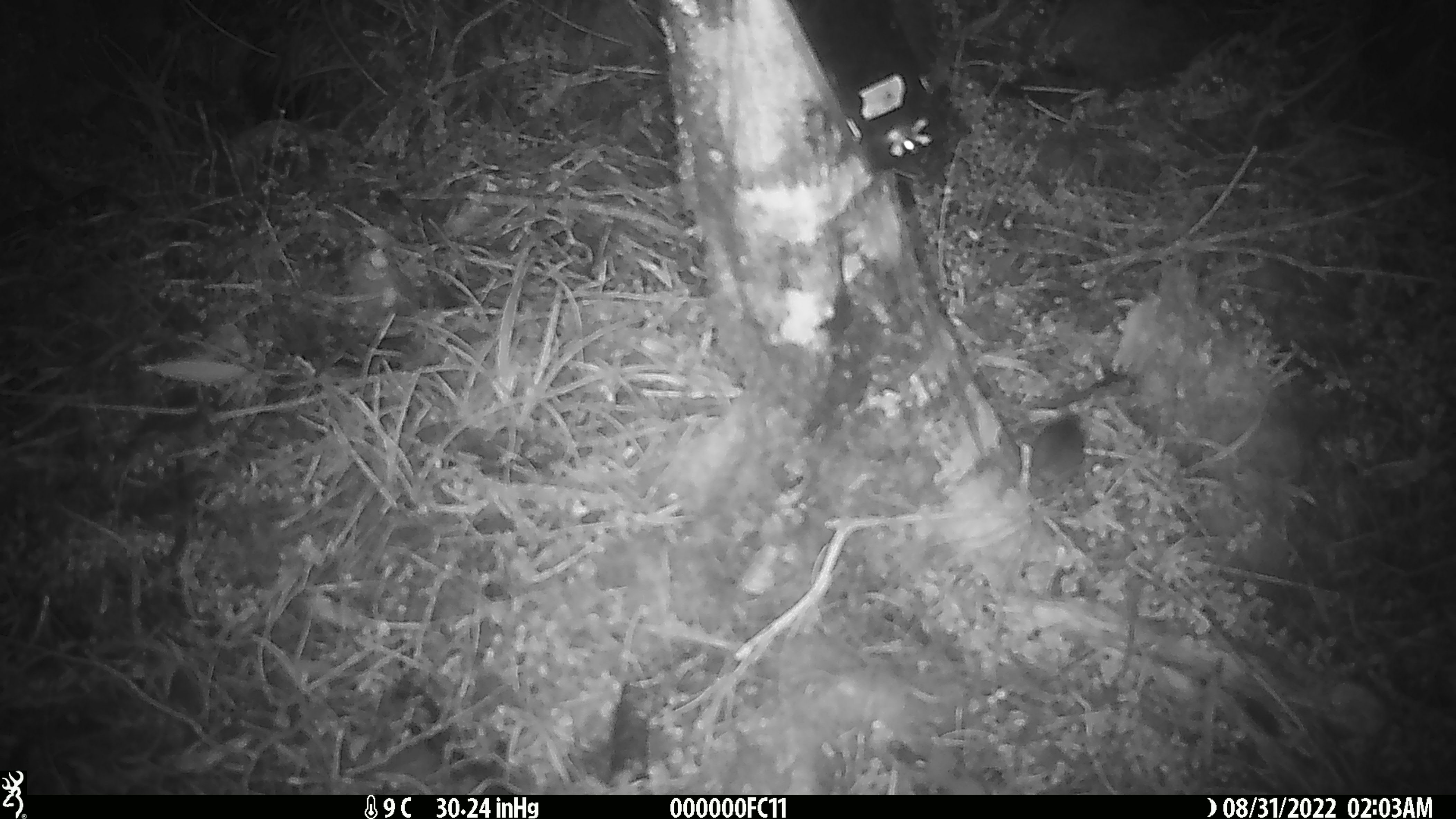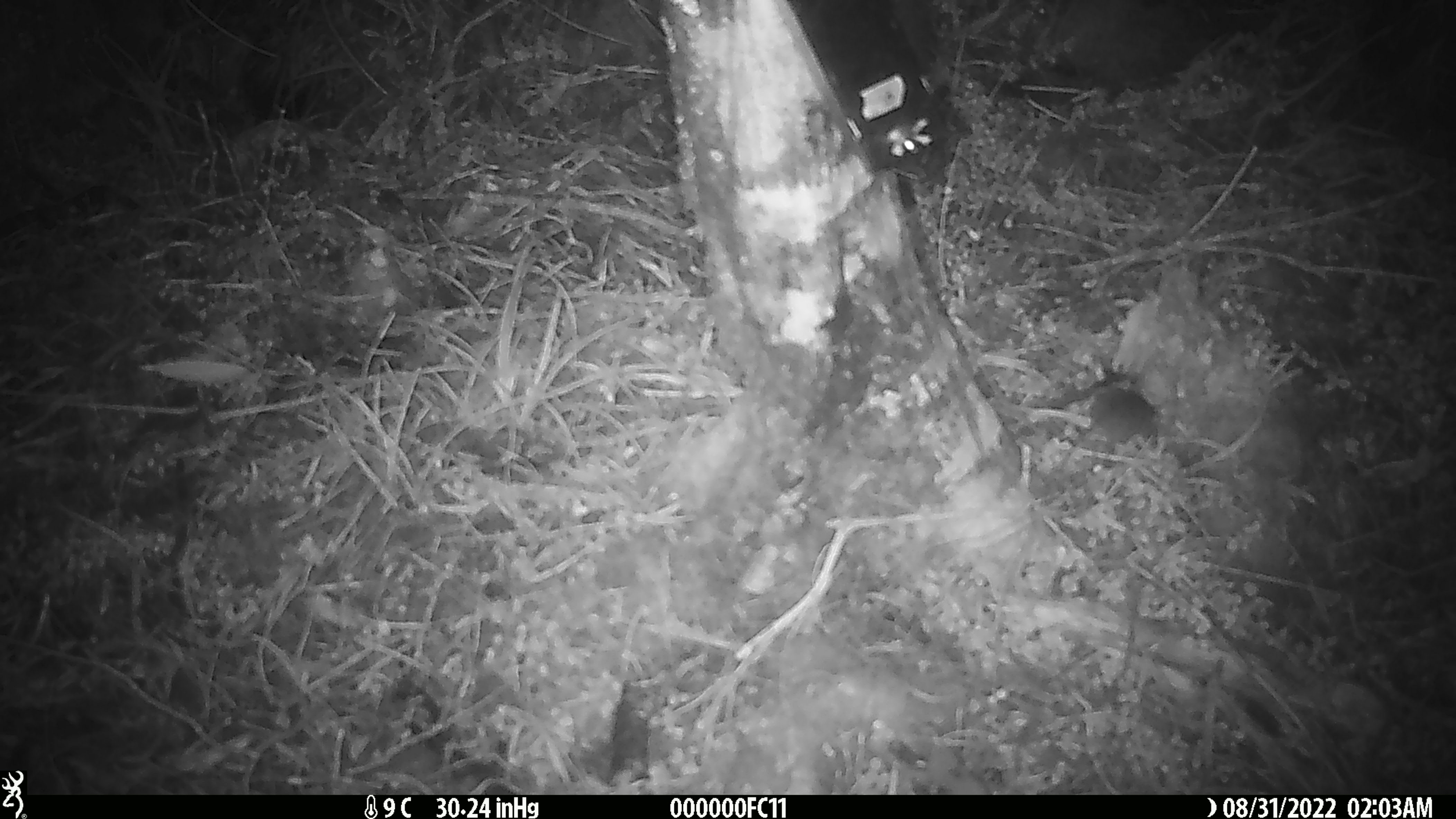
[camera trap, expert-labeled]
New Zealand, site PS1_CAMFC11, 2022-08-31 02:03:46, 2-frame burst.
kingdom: Animalia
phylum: Chordata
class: Mammalia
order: Rodentia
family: Muridae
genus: Mus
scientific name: Mus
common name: mouse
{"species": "mouse (Mus)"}